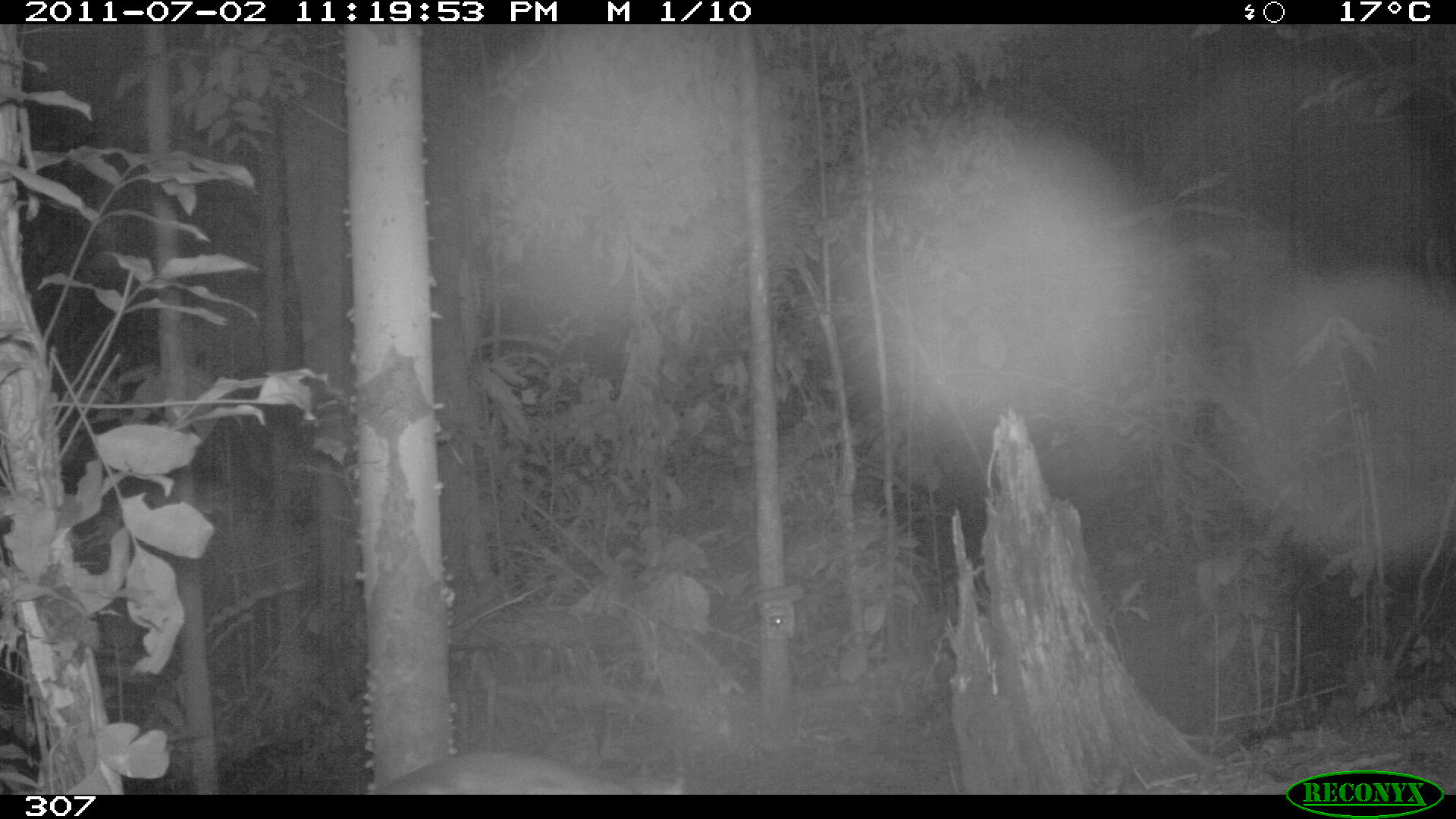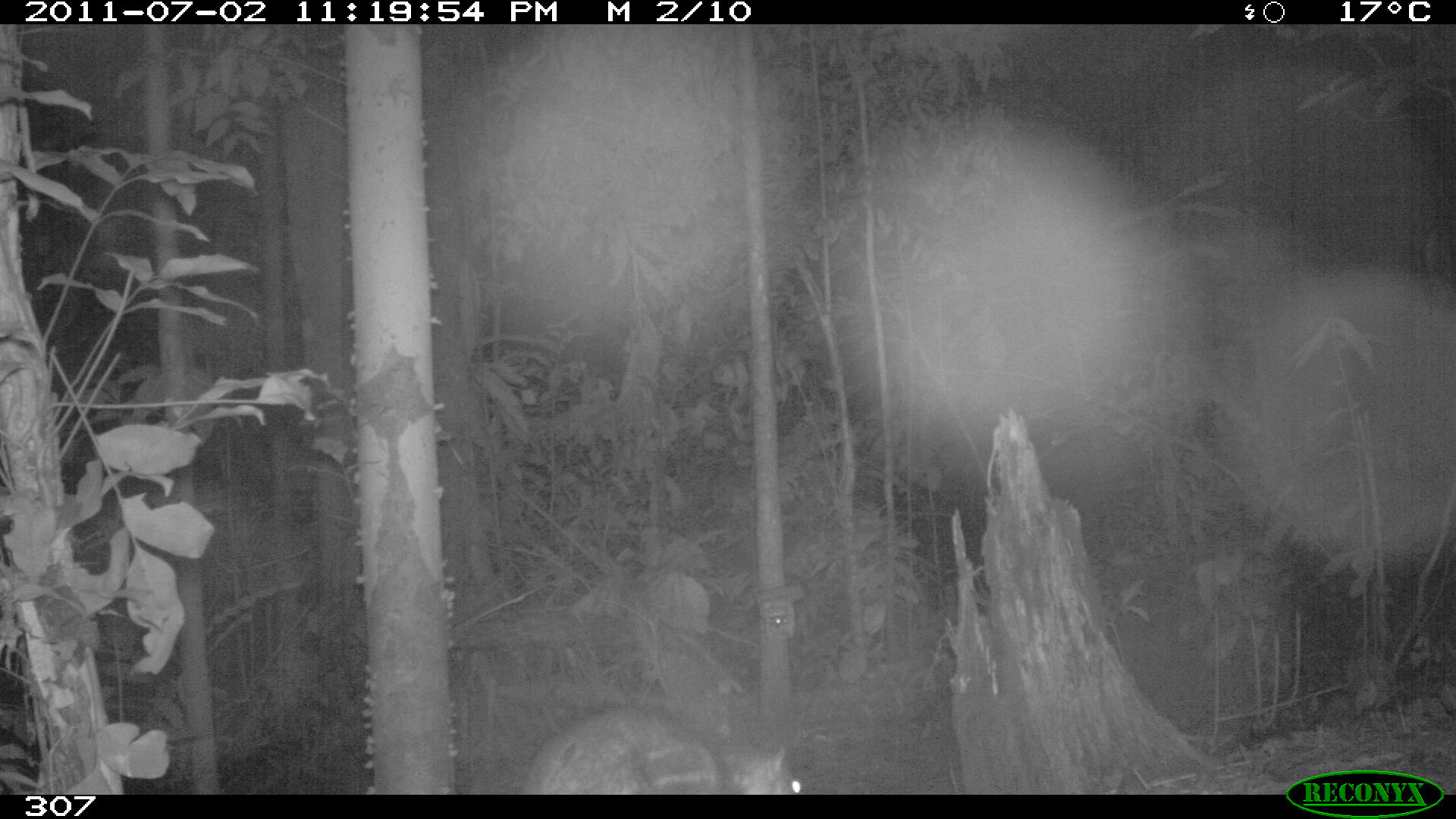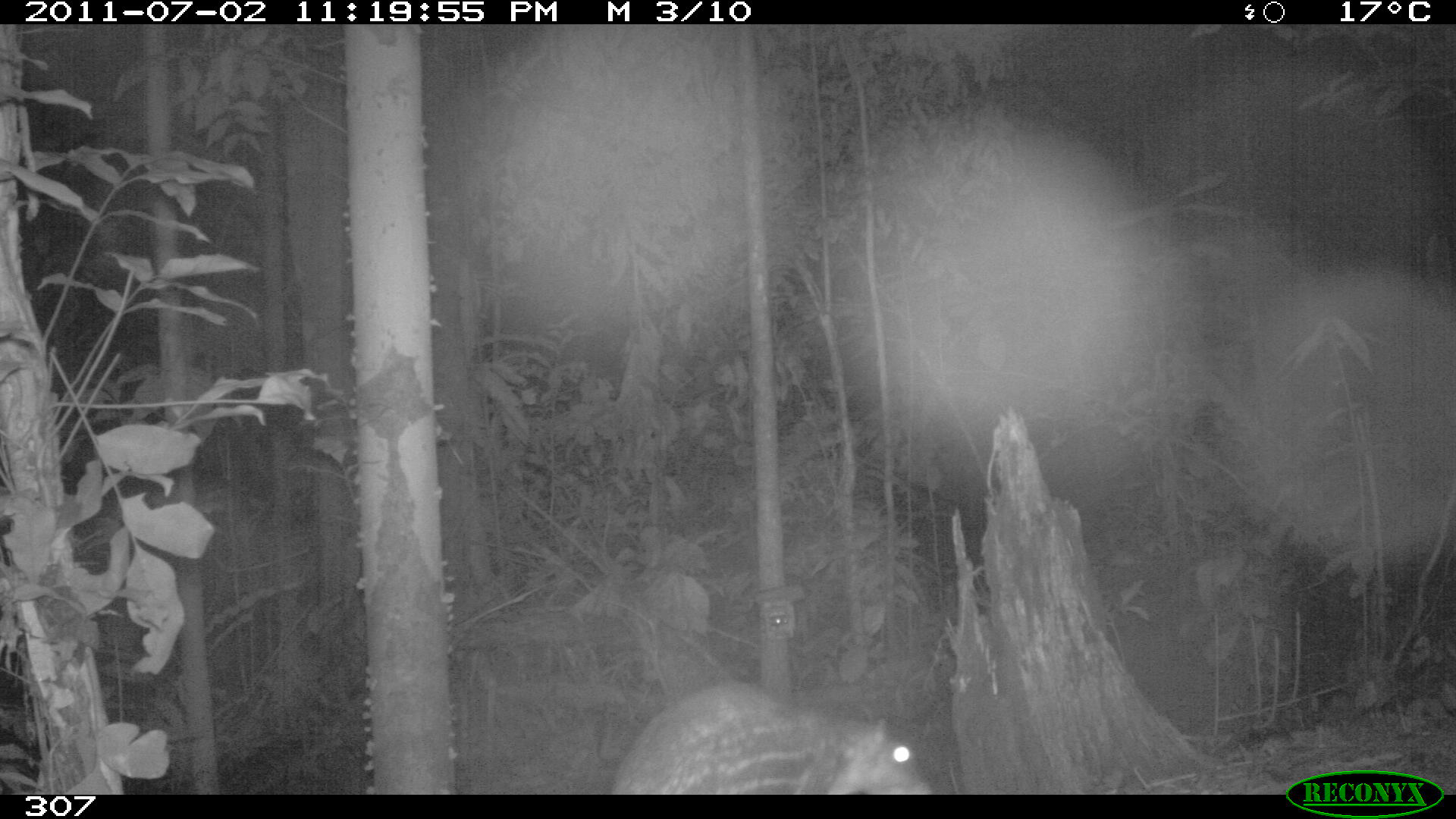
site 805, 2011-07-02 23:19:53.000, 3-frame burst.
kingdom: Animalia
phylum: Chordata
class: Mammalia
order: Rodentia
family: Cuniculidae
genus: Cuniculus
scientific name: Cuniculus paca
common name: spotted paca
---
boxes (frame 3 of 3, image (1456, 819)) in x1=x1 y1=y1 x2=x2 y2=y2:
cuniculus paca: x1=608 y1=681 x2=934 y2=795